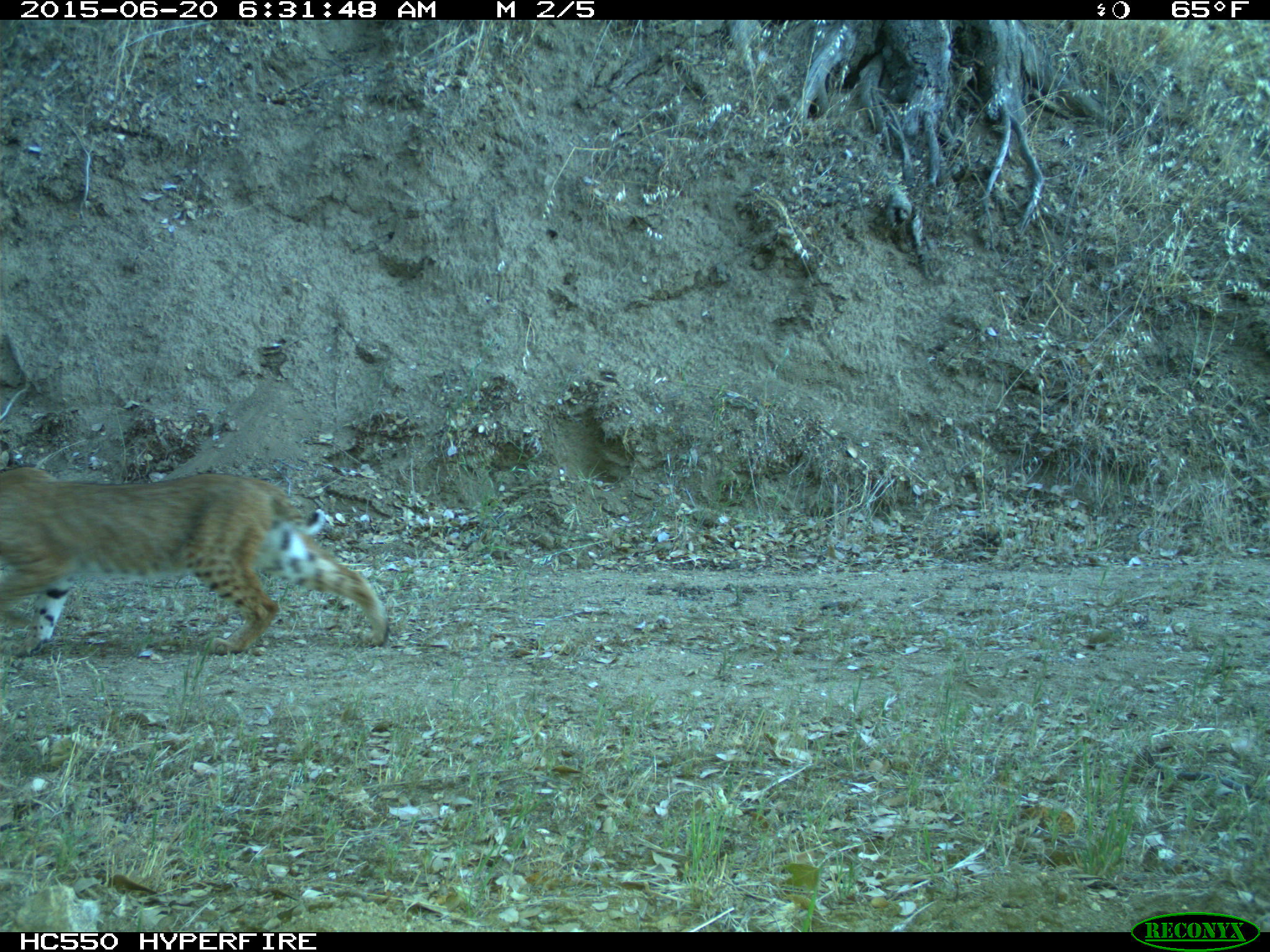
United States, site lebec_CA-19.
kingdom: Animalia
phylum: Chordata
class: Mammalia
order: Carnivora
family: Felidae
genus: Lynx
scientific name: Lynx rufus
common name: bobcat